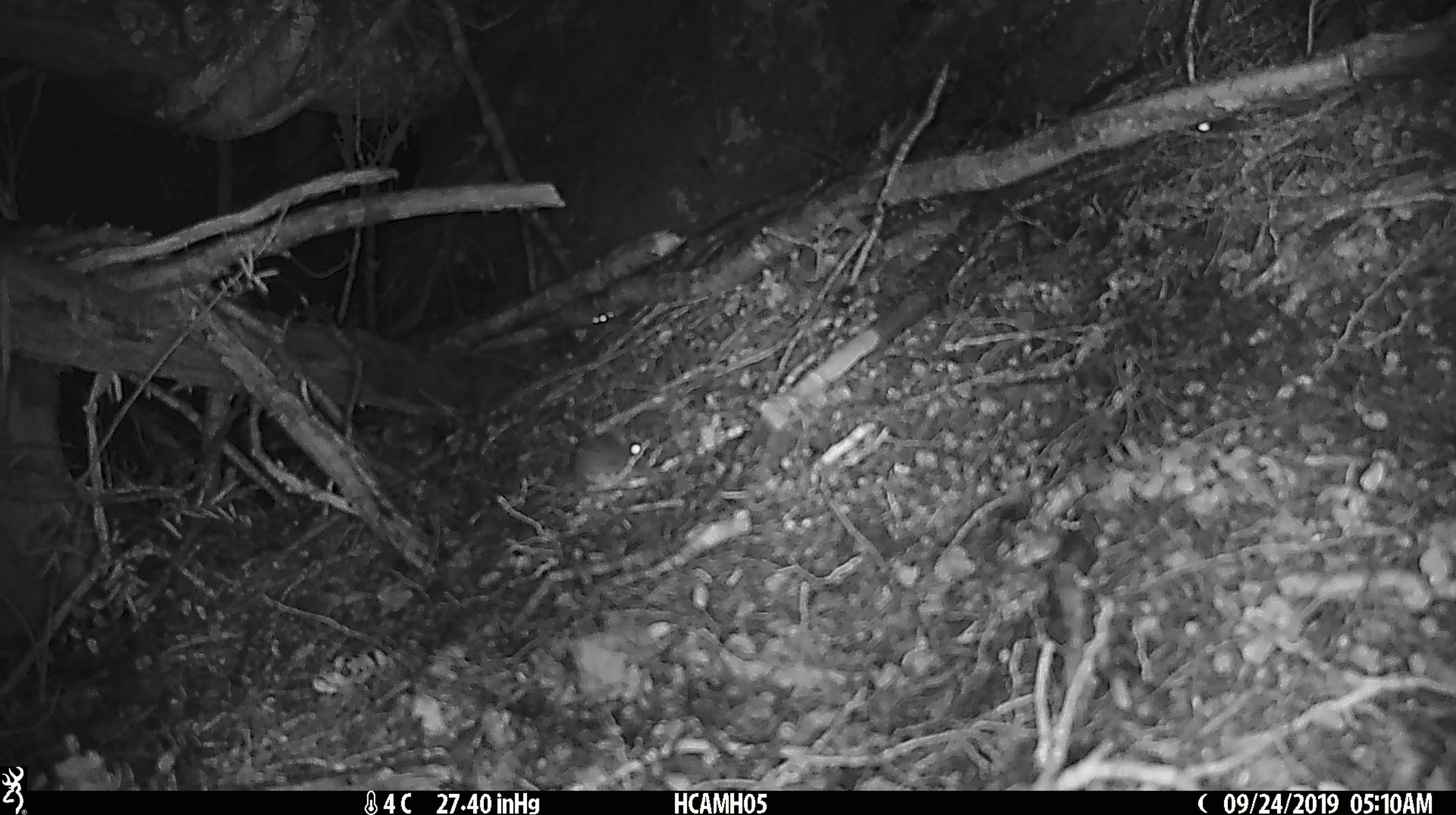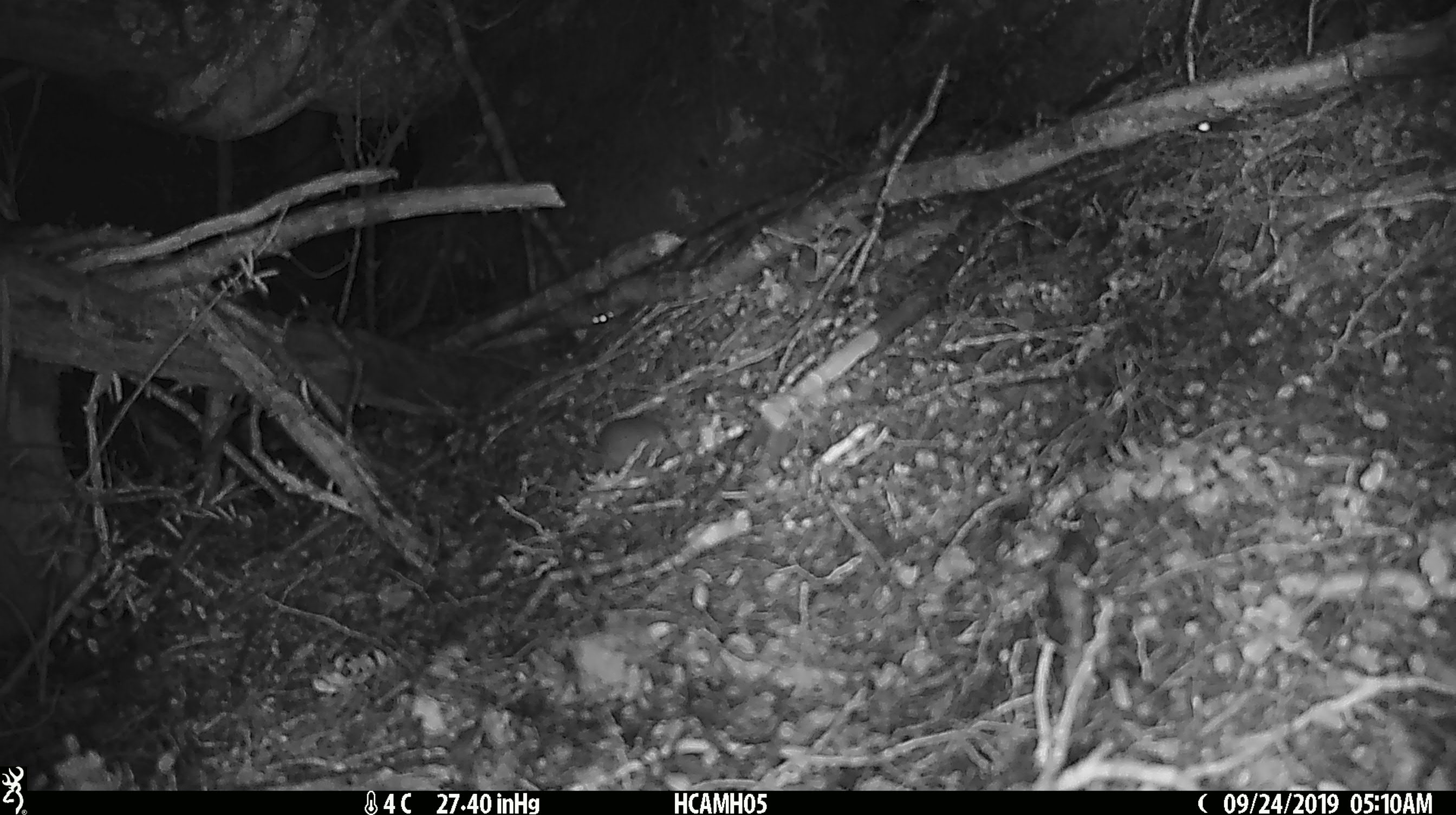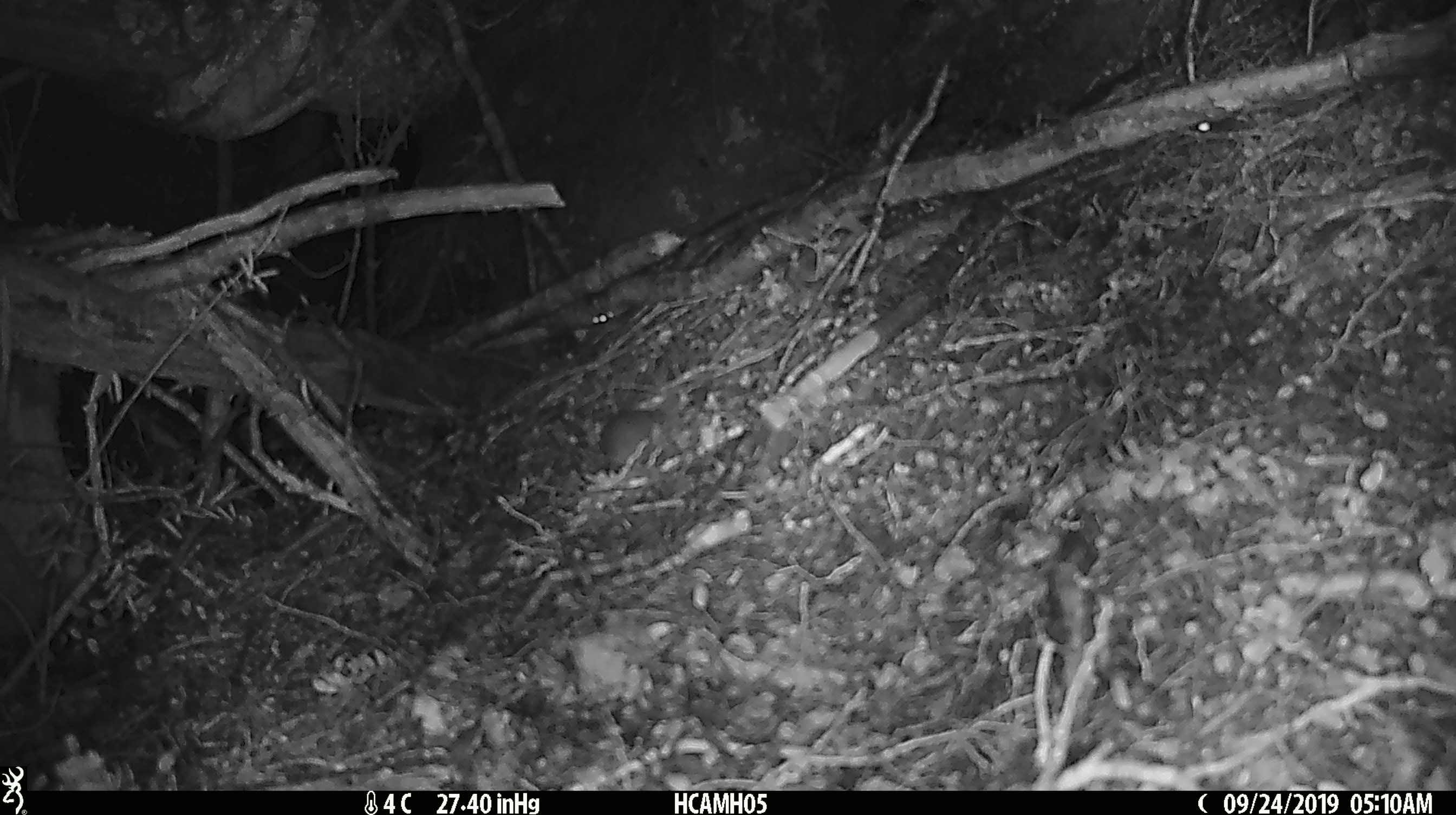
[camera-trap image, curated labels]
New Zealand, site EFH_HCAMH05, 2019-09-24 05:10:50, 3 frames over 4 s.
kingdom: Animalia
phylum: Chordata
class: Mammalia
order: Rodentia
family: Muridae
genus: Mus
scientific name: Mus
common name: mouse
Mouse (Mus).